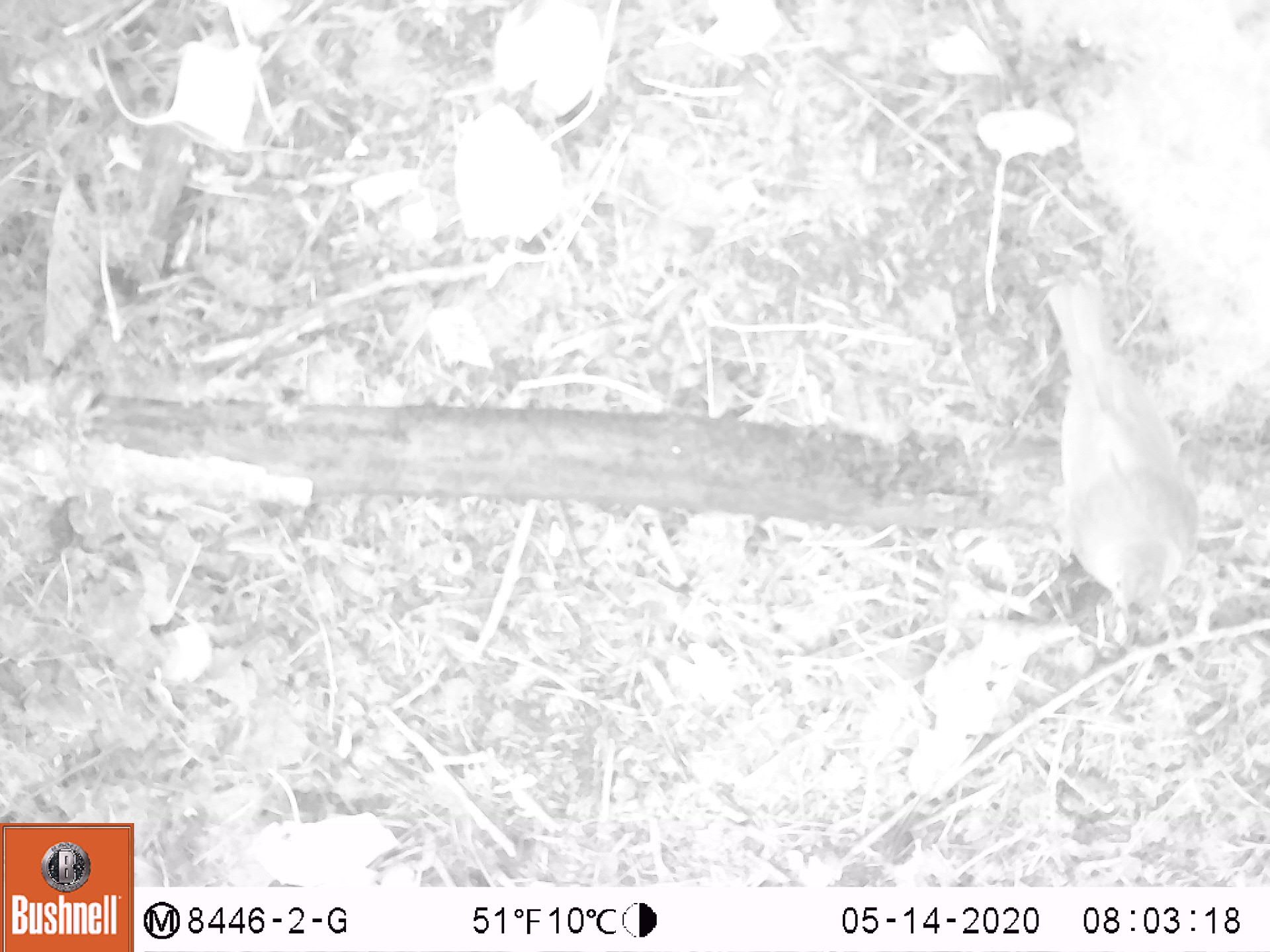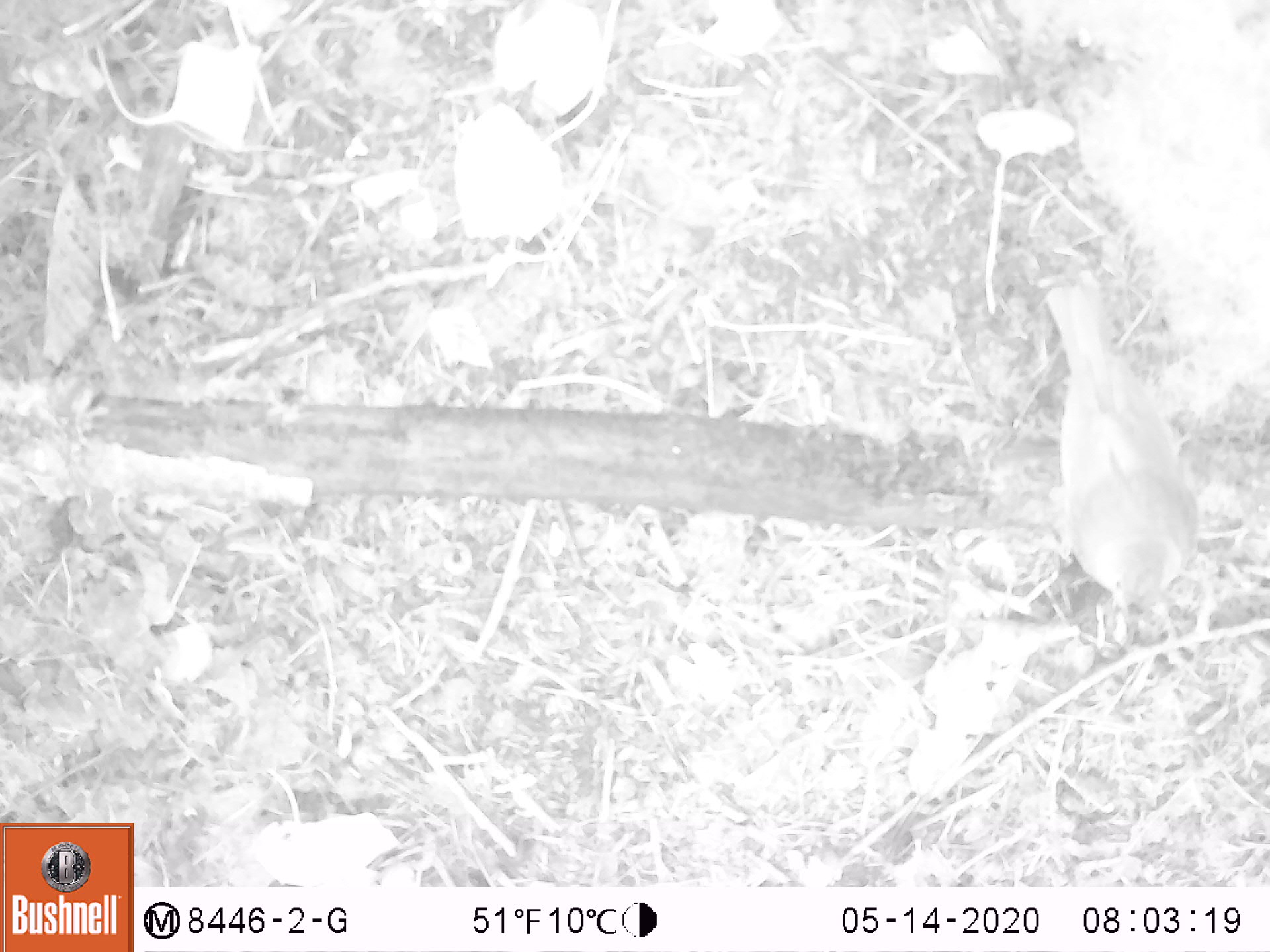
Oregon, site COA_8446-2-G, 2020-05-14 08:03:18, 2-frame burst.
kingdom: Animalia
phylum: Chordata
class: Aves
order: Passeriformes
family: Turdidae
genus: Catharus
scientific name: Catharus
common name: brown thrushes and nightingale-thrushes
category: catharus species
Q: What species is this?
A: Catharus species (brown thrushes and nightingale-thrushes) (Catharus).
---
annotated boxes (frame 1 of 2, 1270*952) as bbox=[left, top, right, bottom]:
catharus species: bbox=[1037, 264, 1211, 651]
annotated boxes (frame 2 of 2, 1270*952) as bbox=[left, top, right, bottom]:
catharus species: bbox=[1032, 269, 1211, 657]